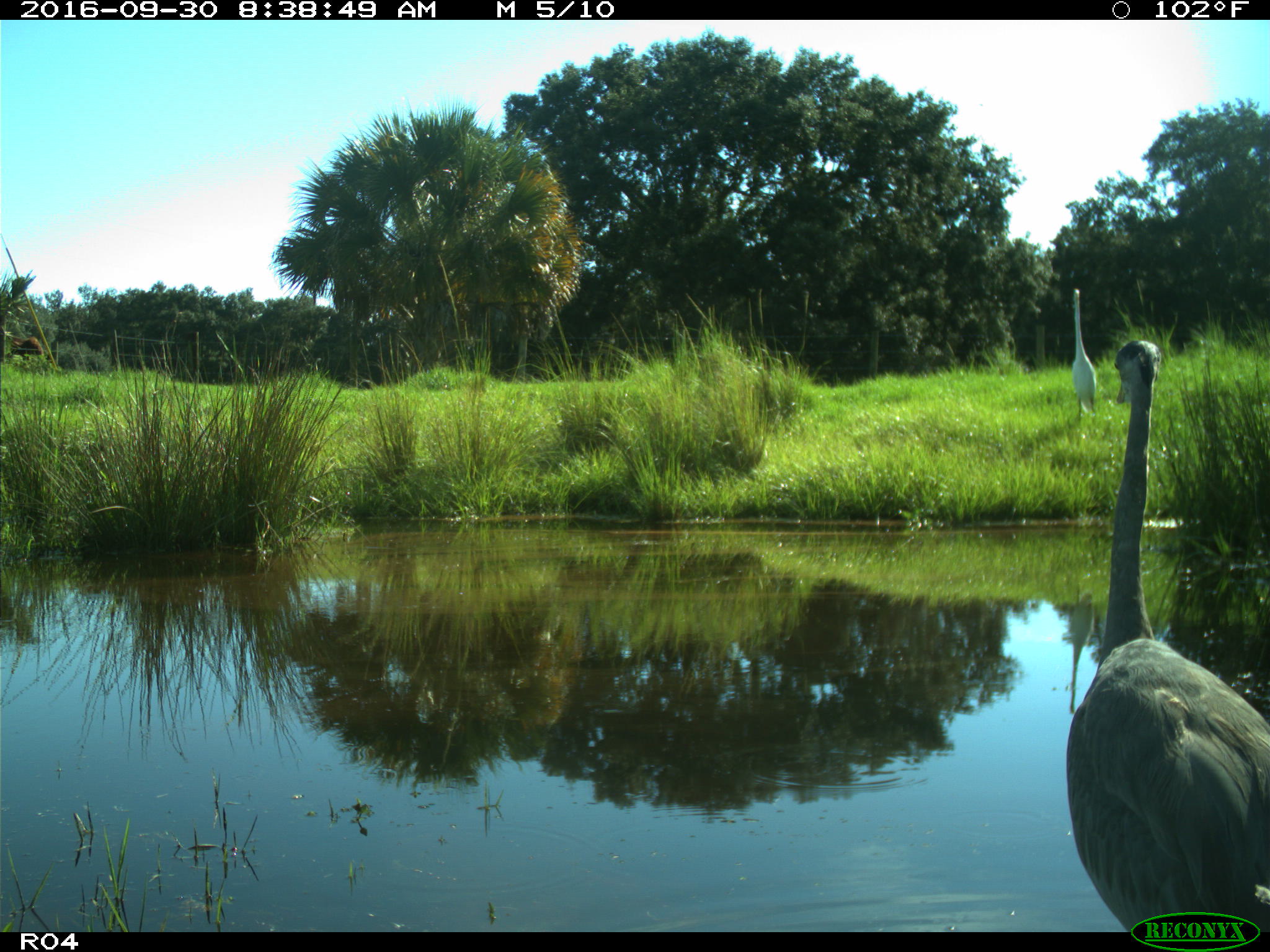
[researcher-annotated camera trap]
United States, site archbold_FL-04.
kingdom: Animalia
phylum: Chordata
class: Aves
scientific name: Aves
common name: birds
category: unidentified bird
Unidentified bird (birds) (Aves).